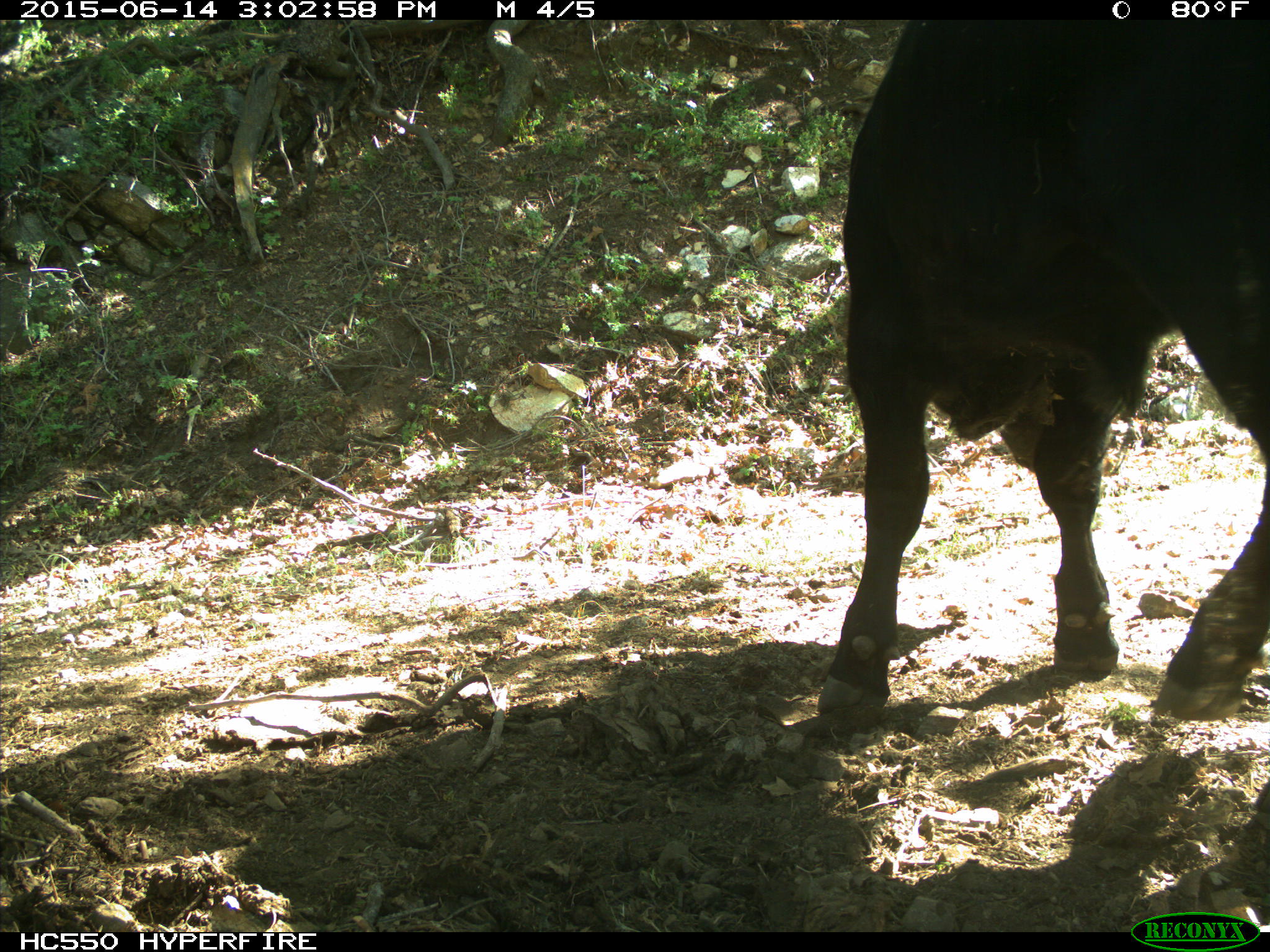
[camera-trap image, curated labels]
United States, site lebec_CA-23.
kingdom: Animalia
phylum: Chordata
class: Mammalia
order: Artiodactyla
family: Bovidae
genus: Bos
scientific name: Bos taurus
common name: domestic cow